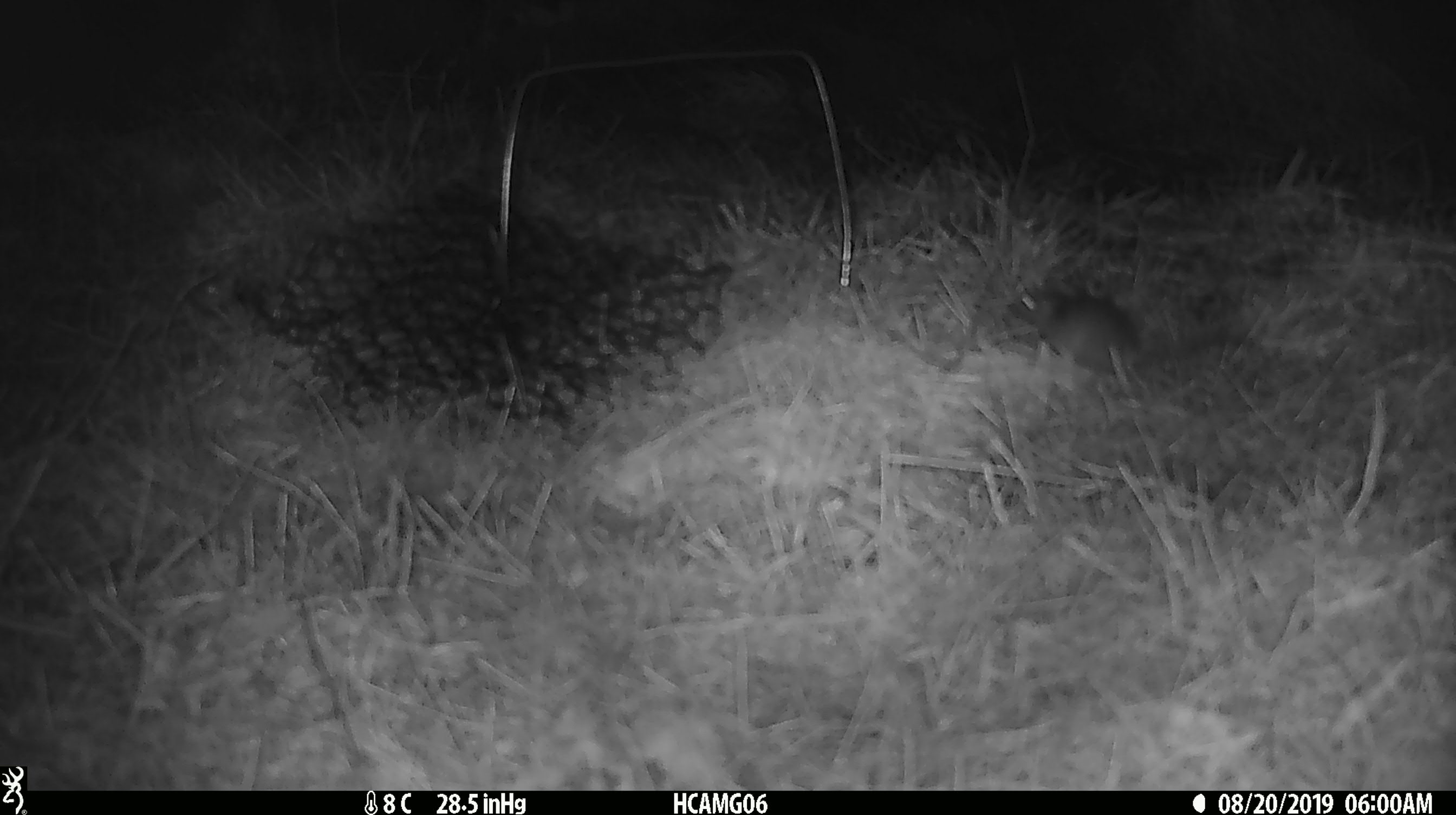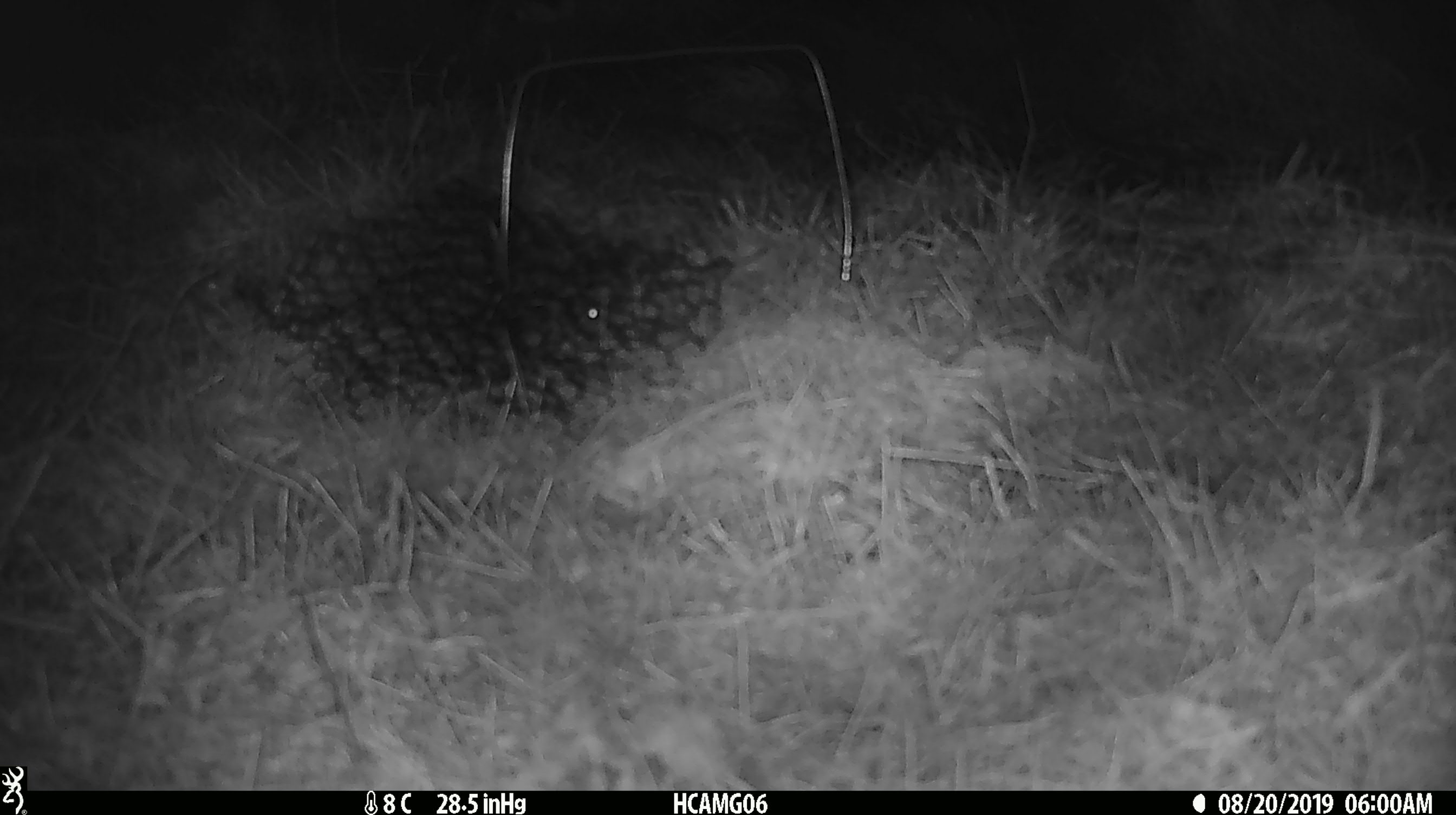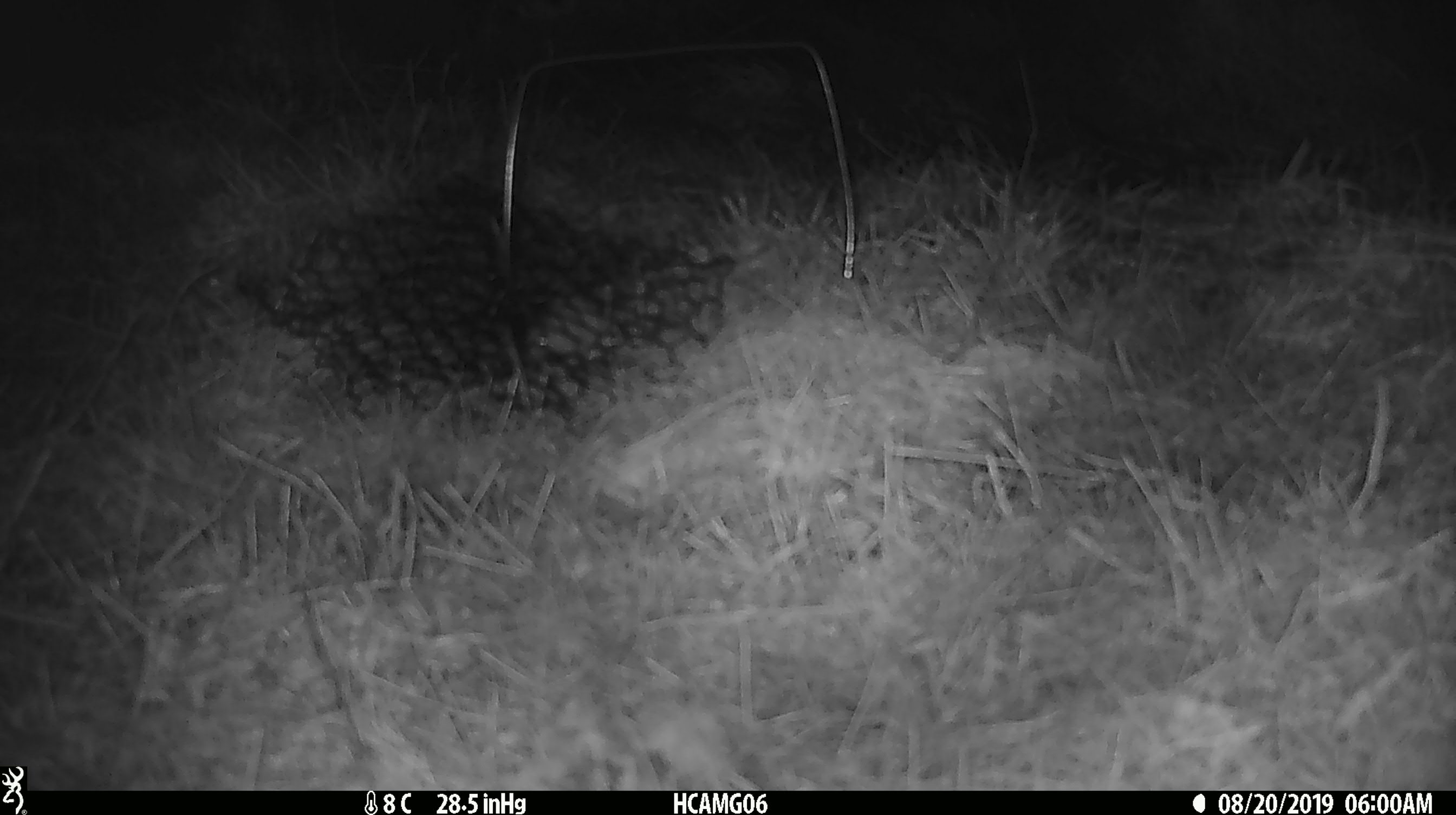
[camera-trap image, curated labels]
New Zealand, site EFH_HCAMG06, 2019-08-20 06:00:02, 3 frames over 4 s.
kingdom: Animalia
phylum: Chordata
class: Mammalia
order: Rodentia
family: Muridae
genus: Mus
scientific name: Mus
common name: mouse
Mouse (Mus).